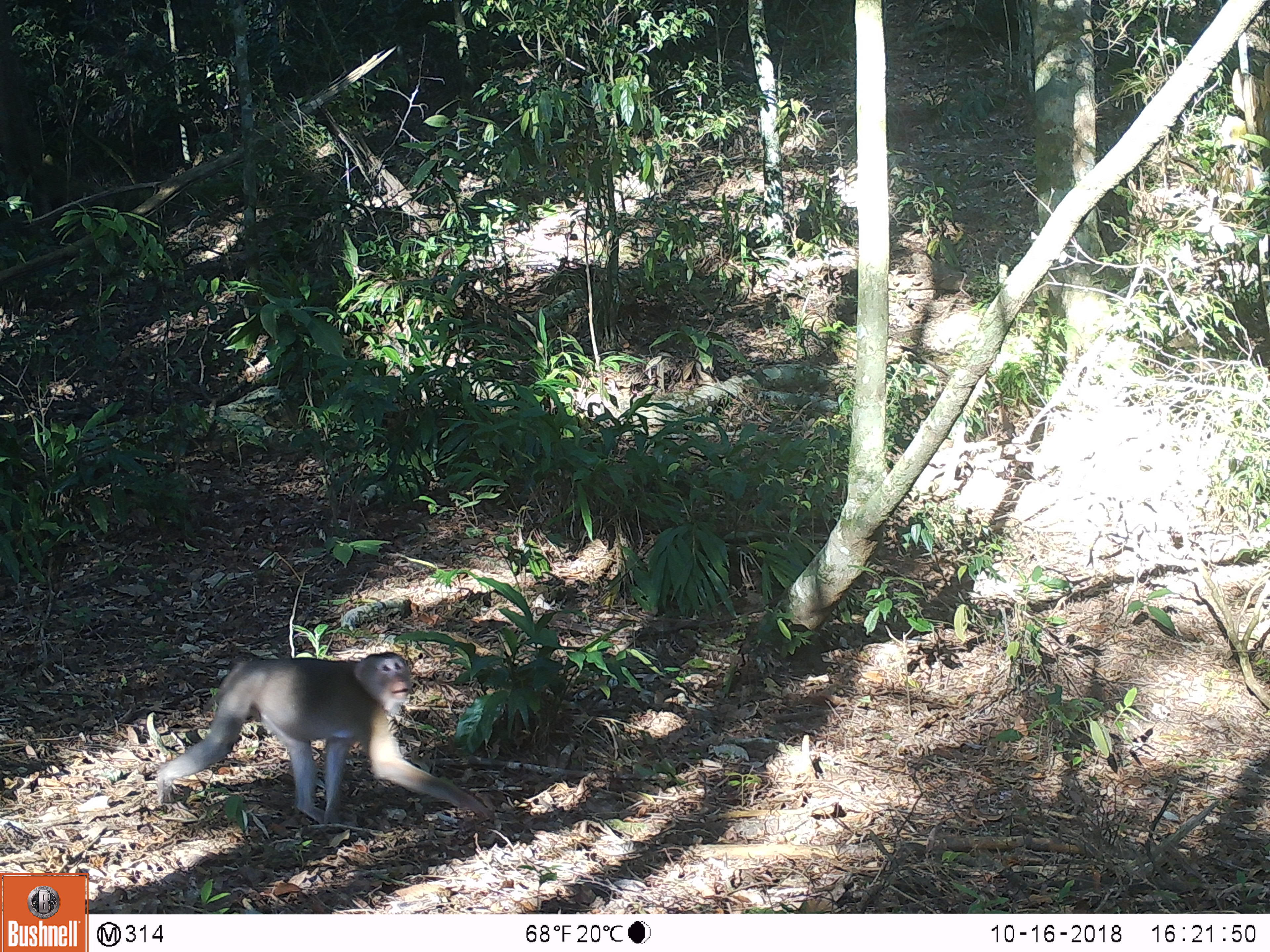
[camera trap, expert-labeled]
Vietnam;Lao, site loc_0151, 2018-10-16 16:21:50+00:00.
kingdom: Animalia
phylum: Chordata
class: Mammalia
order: Primates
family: Cercopithecidae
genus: Macaca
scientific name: Macaca nemestrina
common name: pig-tailed macaque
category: pig tailed macaque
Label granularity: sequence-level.